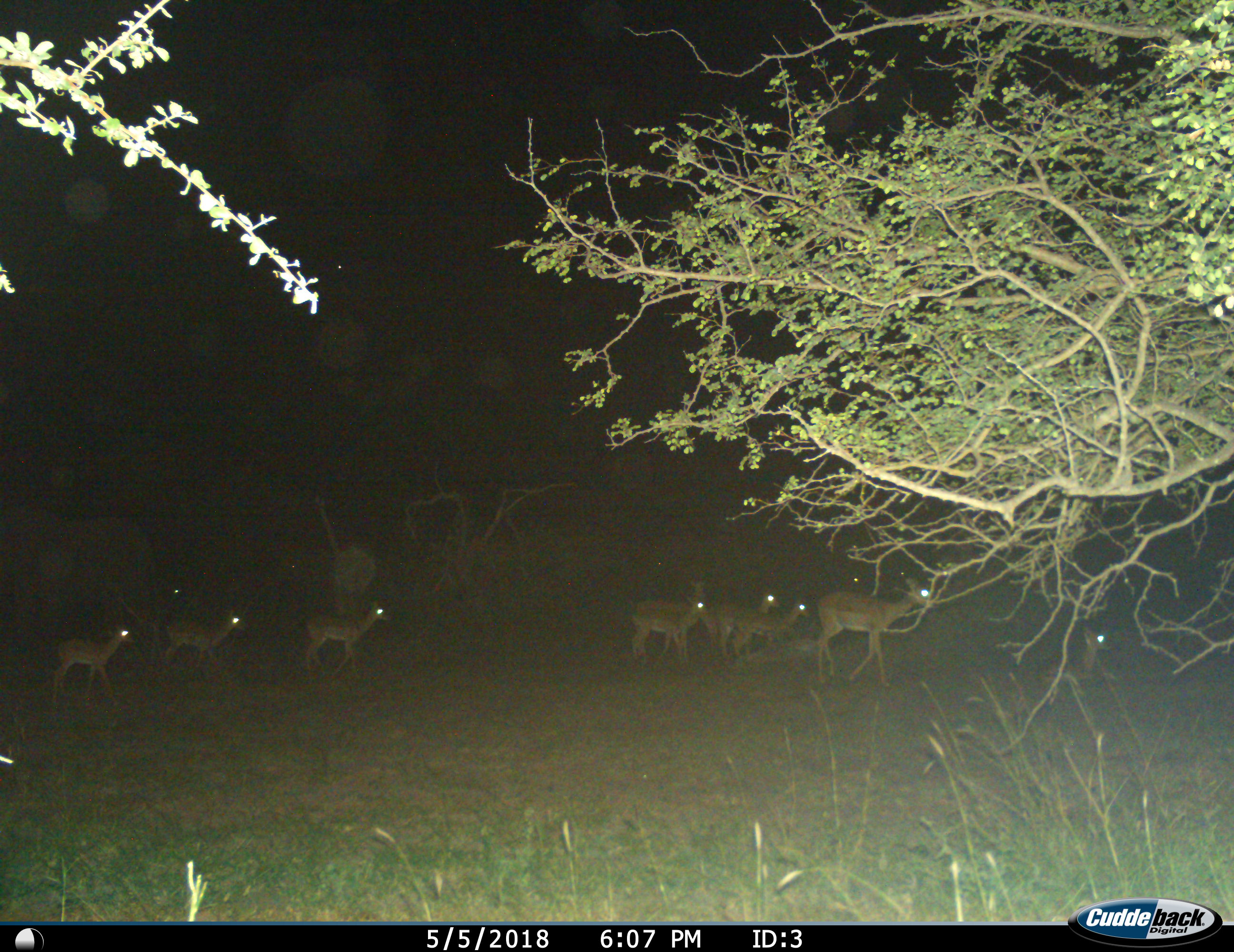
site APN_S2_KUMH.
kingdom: Animalia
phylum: Chordata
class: Mammalia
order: Artiodactyla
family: Bovidae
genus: Aepyceros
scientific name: Aepyceros melampus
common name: impala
Impala (Aepyceros melampus), count 11-50. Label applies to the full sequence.